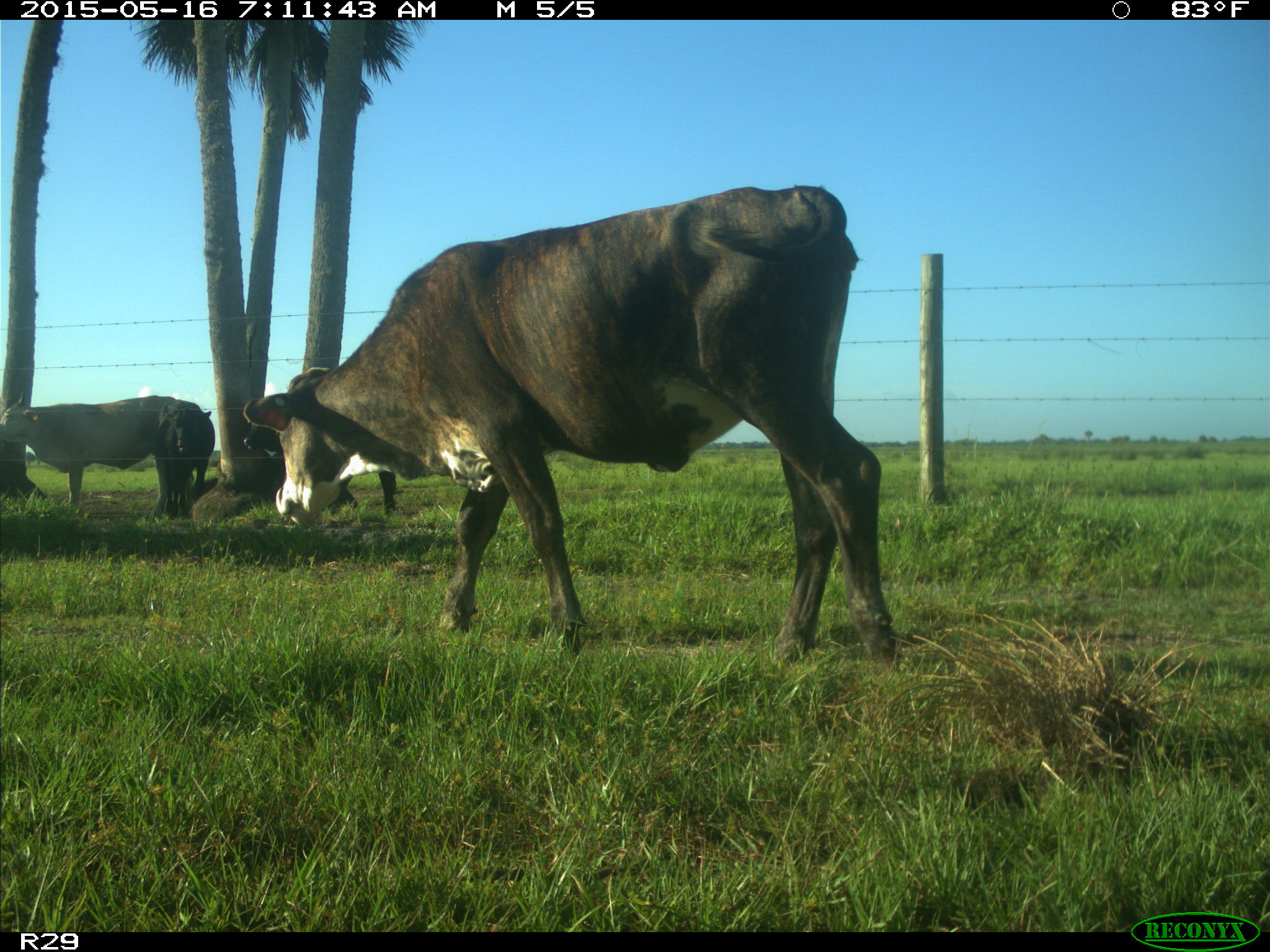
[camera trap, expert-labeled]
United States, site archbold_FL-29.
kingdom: Animalia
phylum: Chordata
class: Mammalia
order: Artiodactyla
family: Bovidae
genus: Bos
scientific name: Bos taurus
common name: domestic cow